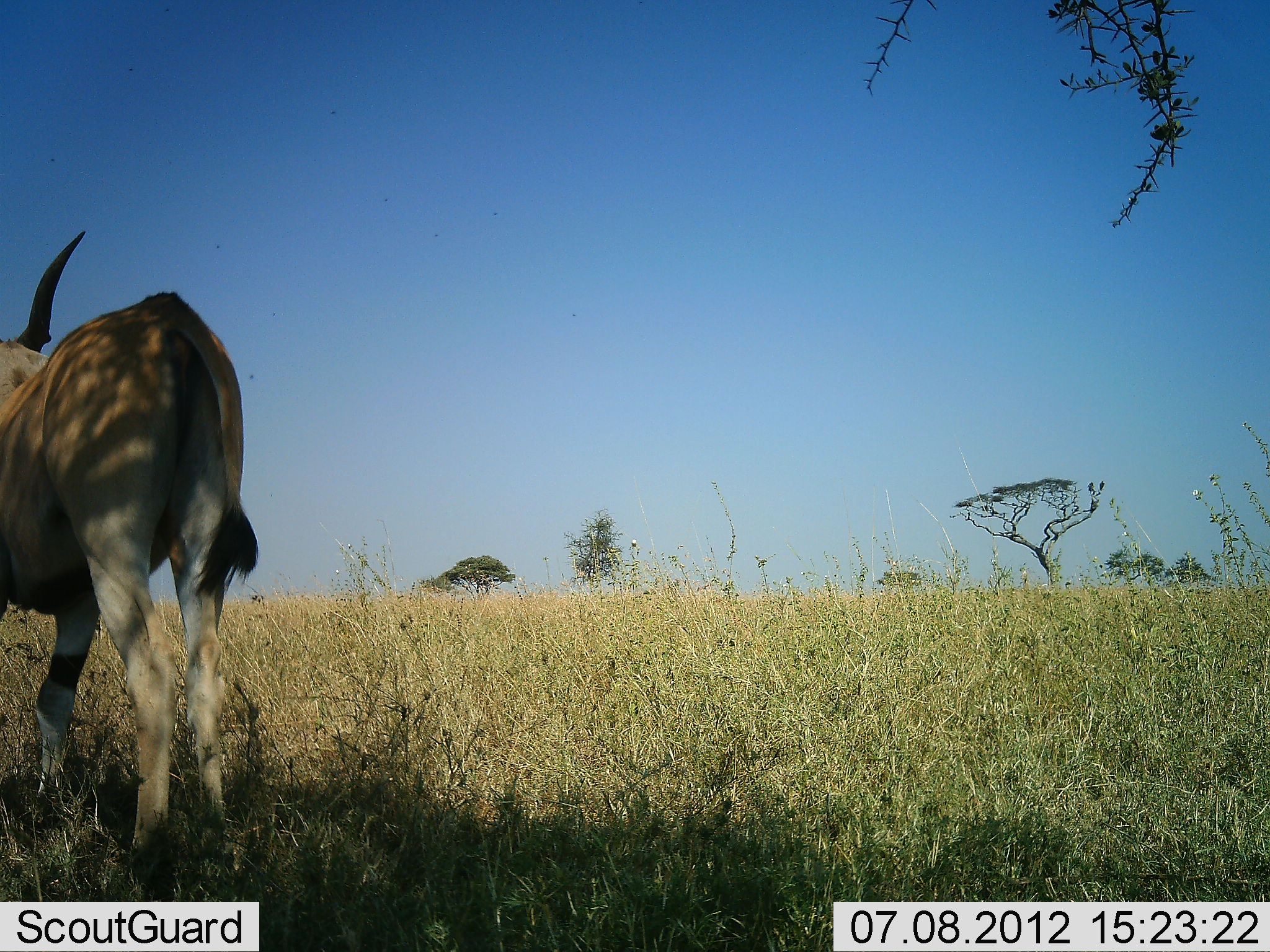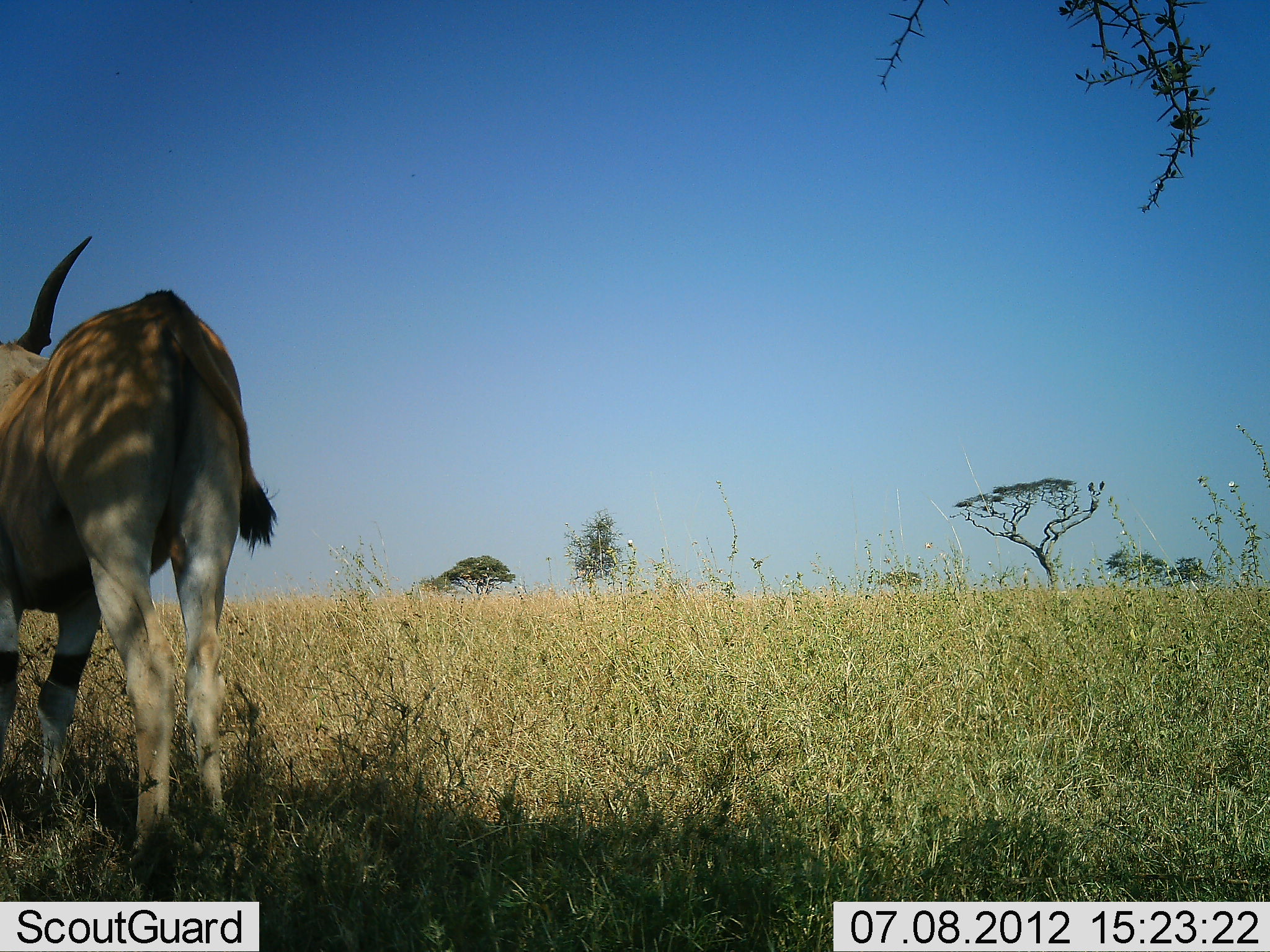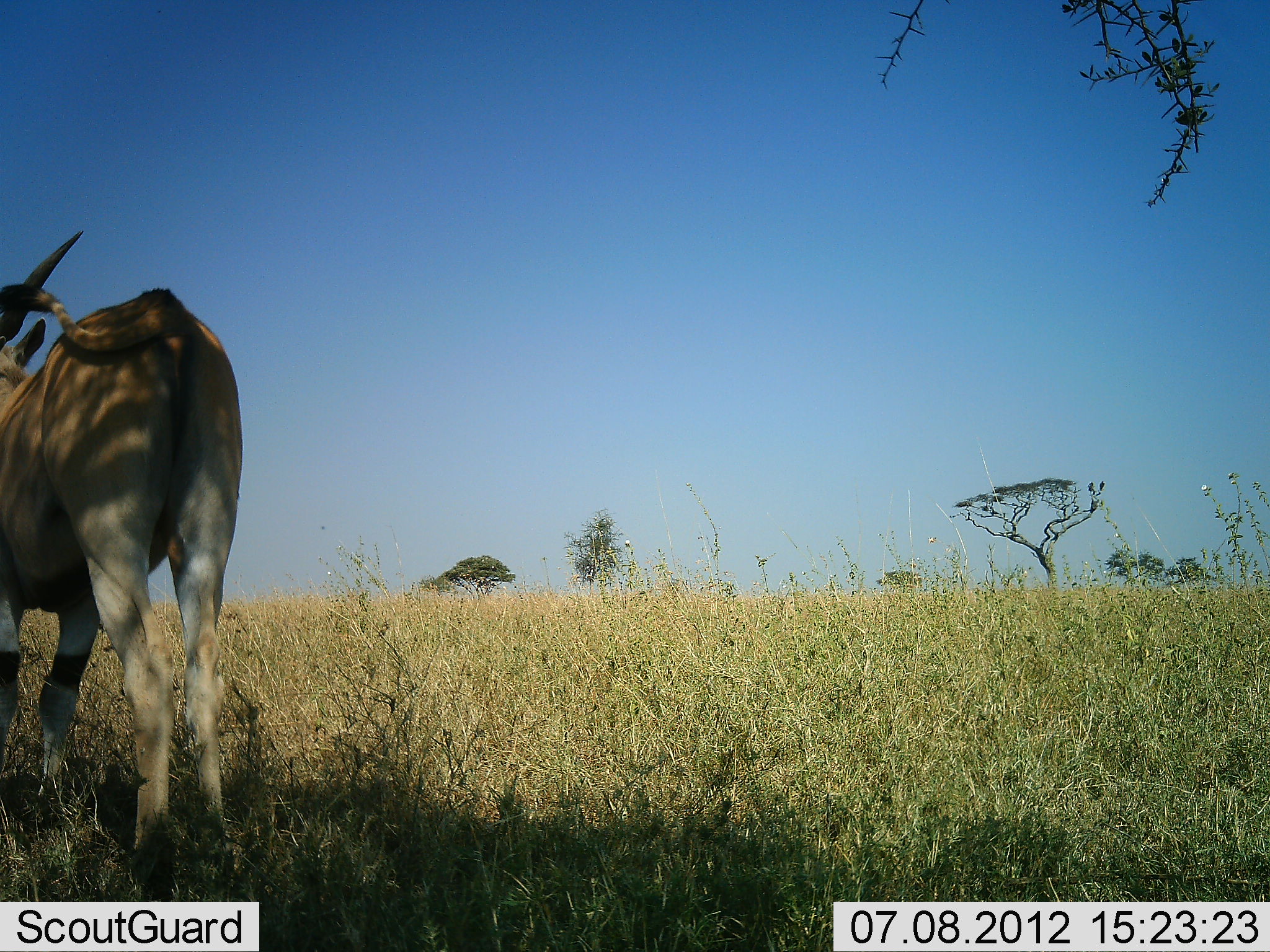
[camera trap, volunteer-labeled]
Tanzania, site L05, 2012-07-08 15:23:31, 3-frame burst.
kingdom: Animalia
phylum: Chordata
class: Mammalia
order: Artiodactyla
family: Bovidae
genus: Tragelaphus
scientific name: Tragelaphus oryx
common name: eland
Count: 1.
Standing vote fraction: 100%.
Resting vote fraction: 0%.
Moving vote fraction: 0%.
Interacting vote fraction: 0%.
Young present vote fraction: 0%.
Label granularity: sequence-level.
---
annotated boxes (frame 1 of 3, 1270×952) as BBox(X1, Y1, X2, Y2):
animal: BBox(0, 230, 259, 901)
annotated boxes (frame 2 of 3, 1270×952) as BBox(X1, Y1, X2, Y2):
animal: BBox(0, 234, 281, 905)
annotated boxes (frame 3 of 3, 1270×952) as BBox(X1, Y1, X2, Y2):
animal: BBox(0, 229, 244, 907)